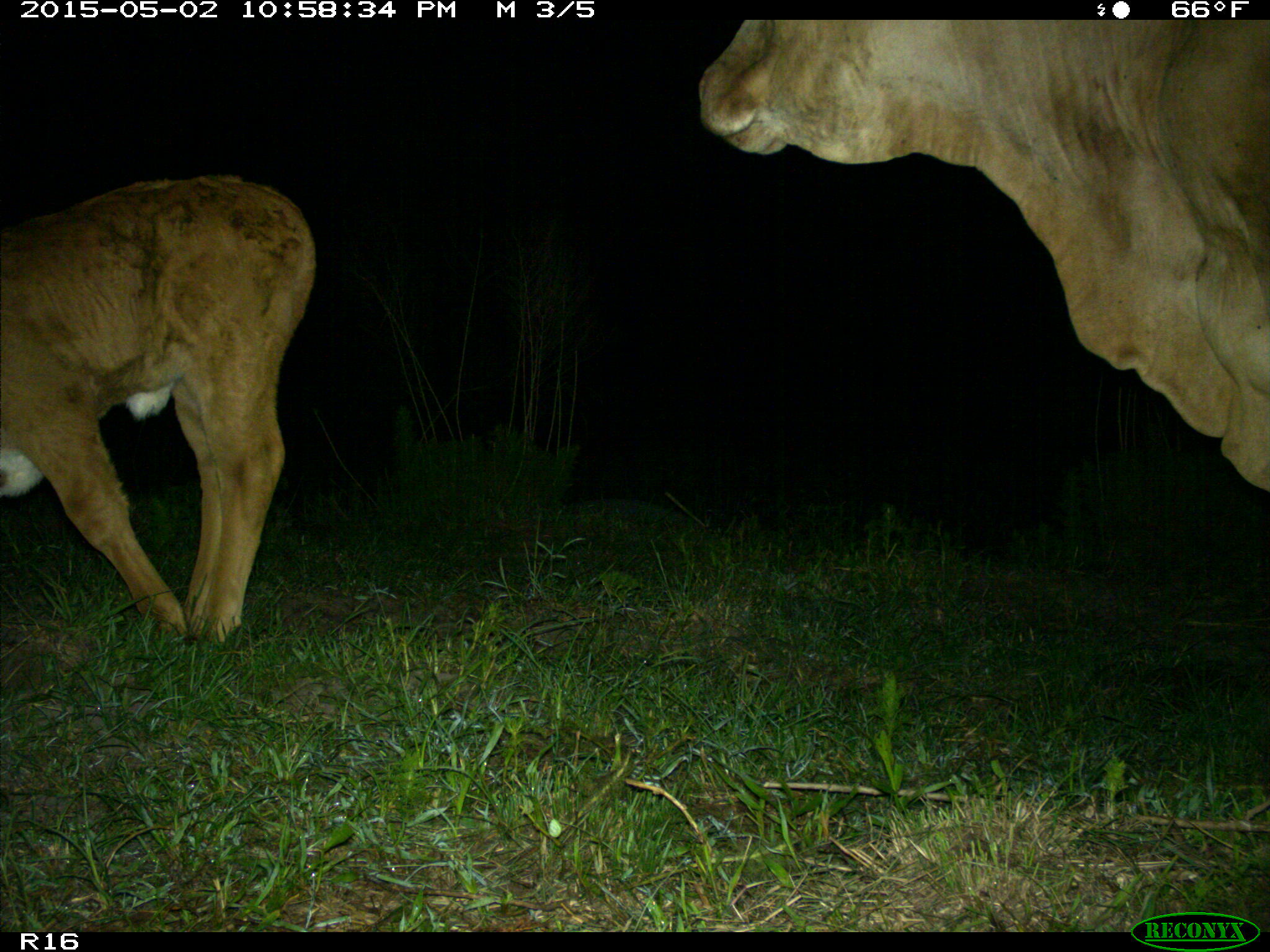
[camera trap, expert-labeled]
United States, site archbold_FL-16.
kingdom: Animalia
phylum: Chordata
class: Mammalia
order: Artiodactyla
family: Bovidae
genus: Bos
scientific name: Bos taurus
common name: domestic cow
Bos taurus (domestic cow).